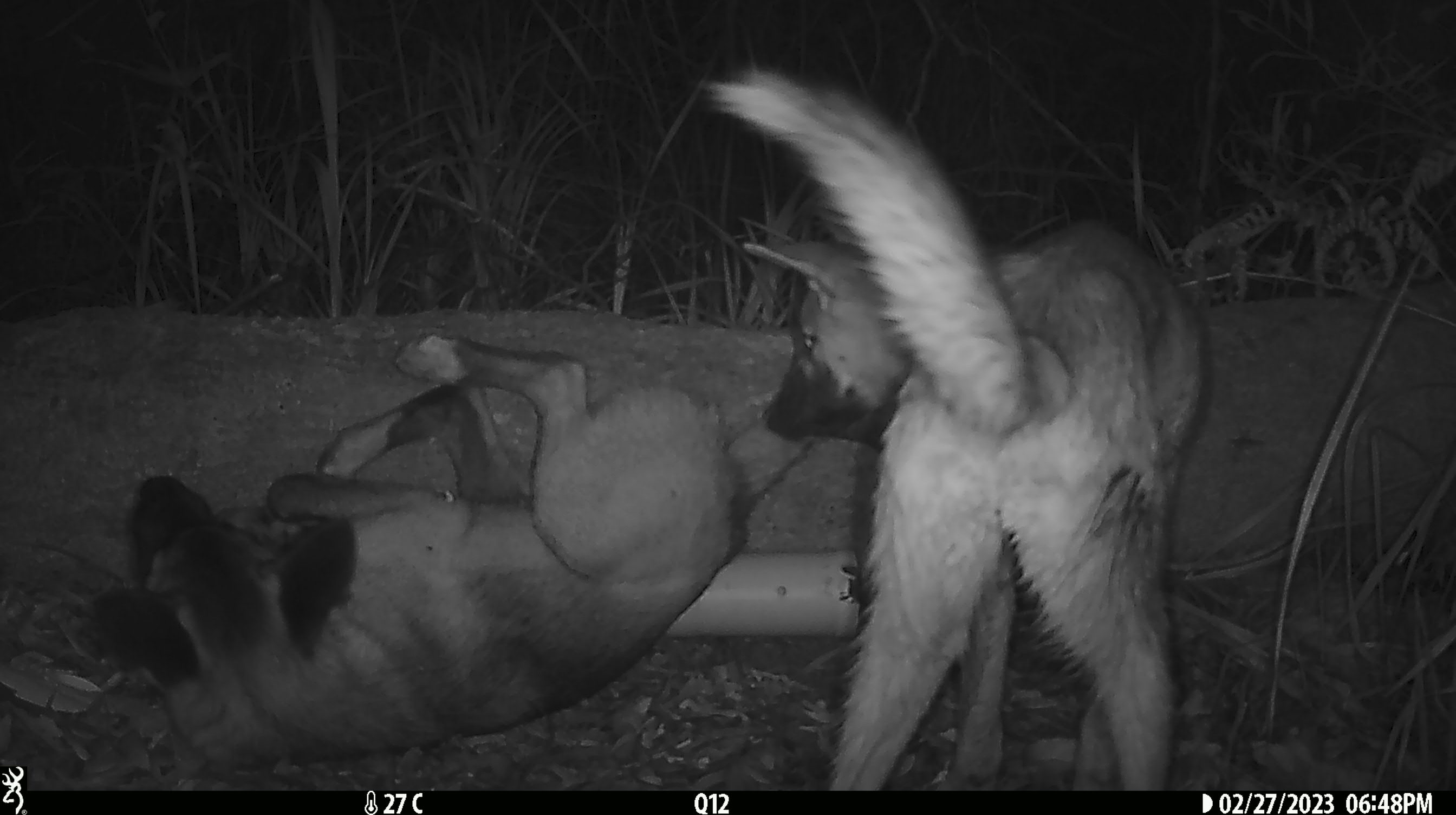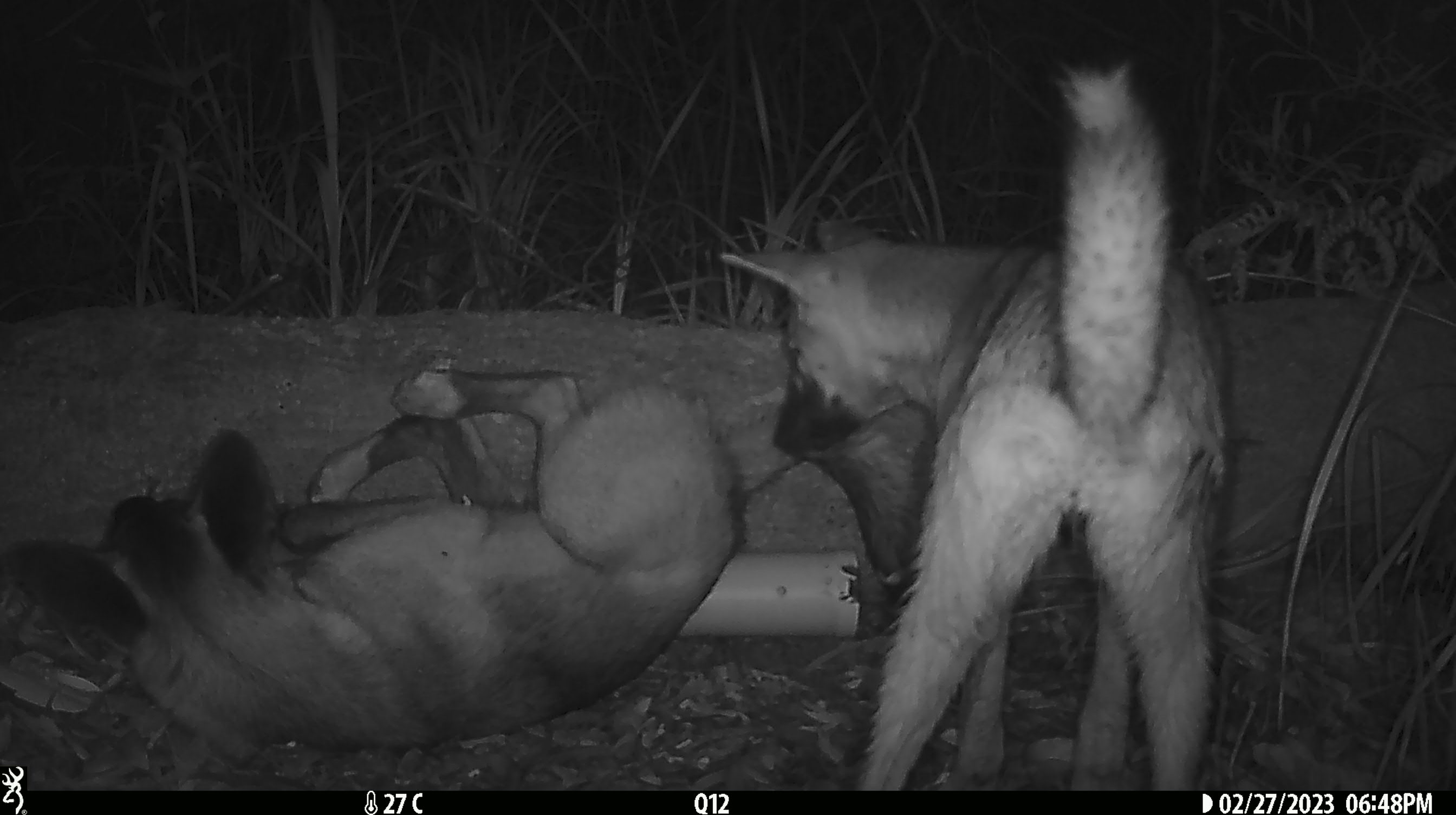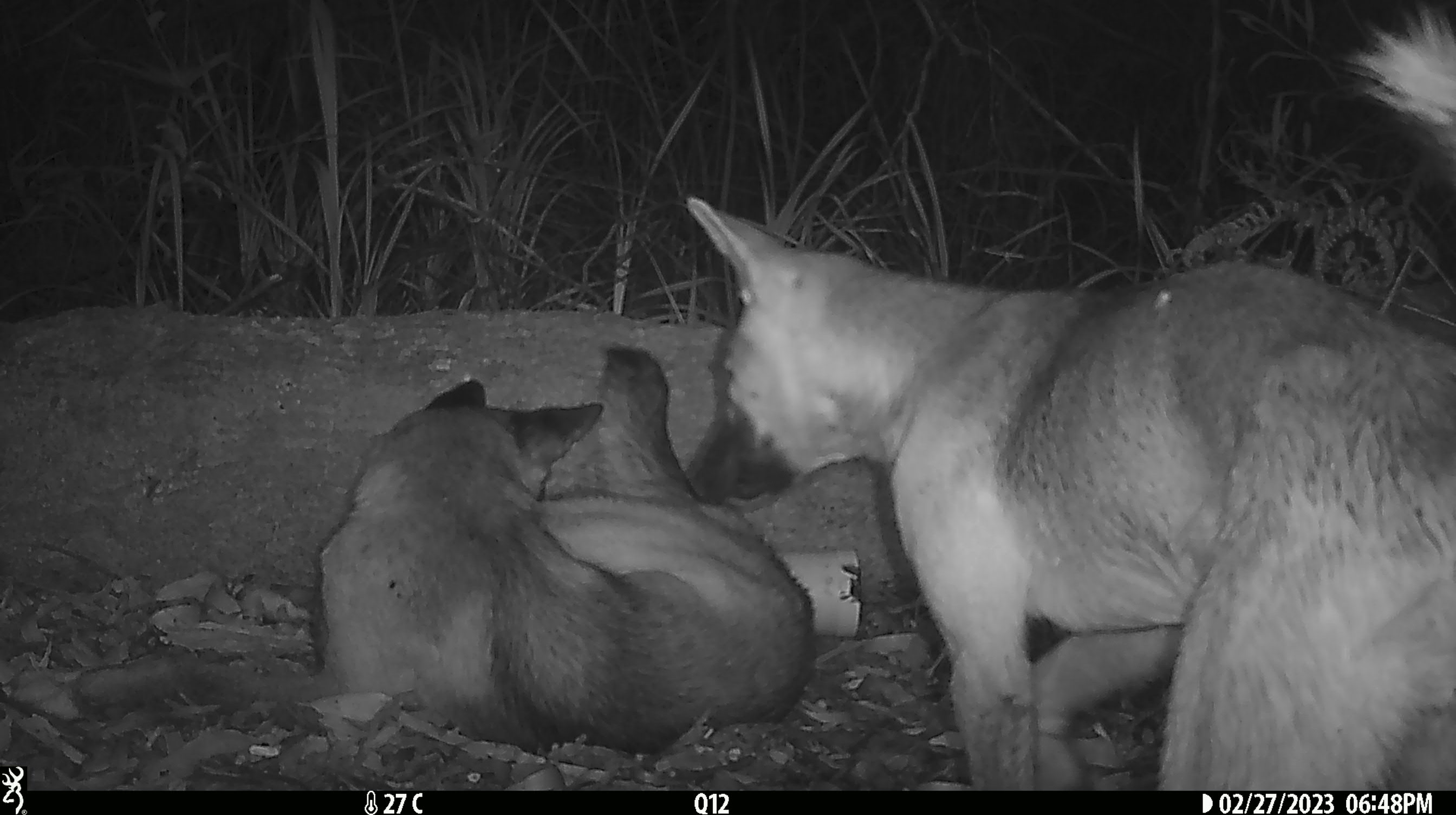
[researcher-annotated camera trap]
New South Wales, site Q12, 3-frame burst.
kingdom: Animalia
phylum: Chordata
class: Mammalia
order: Carnivora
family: Canidae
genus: Canis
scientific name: Canis familiaris dingo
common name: dingo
Dingo (Canis familiaris dingo).